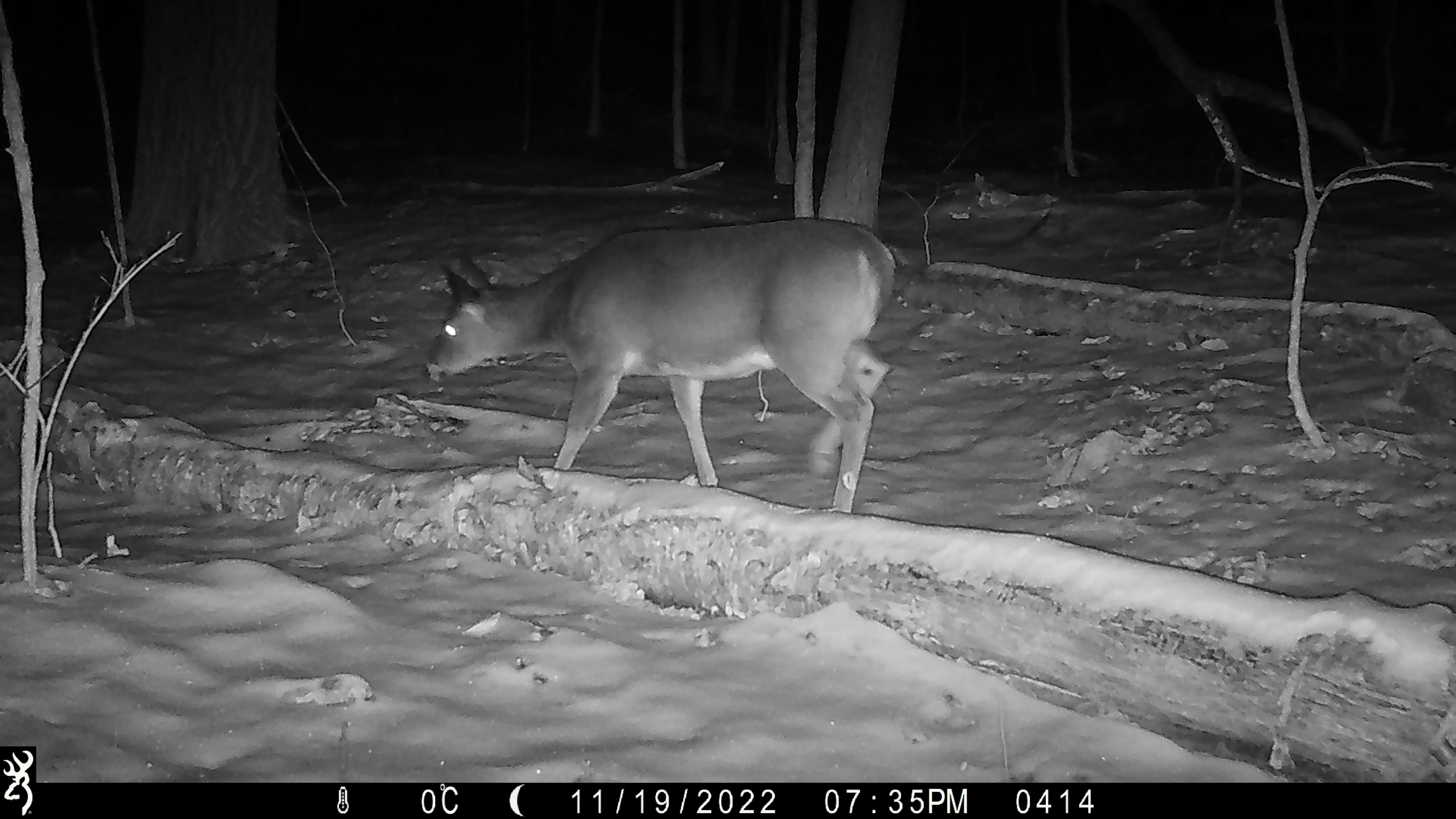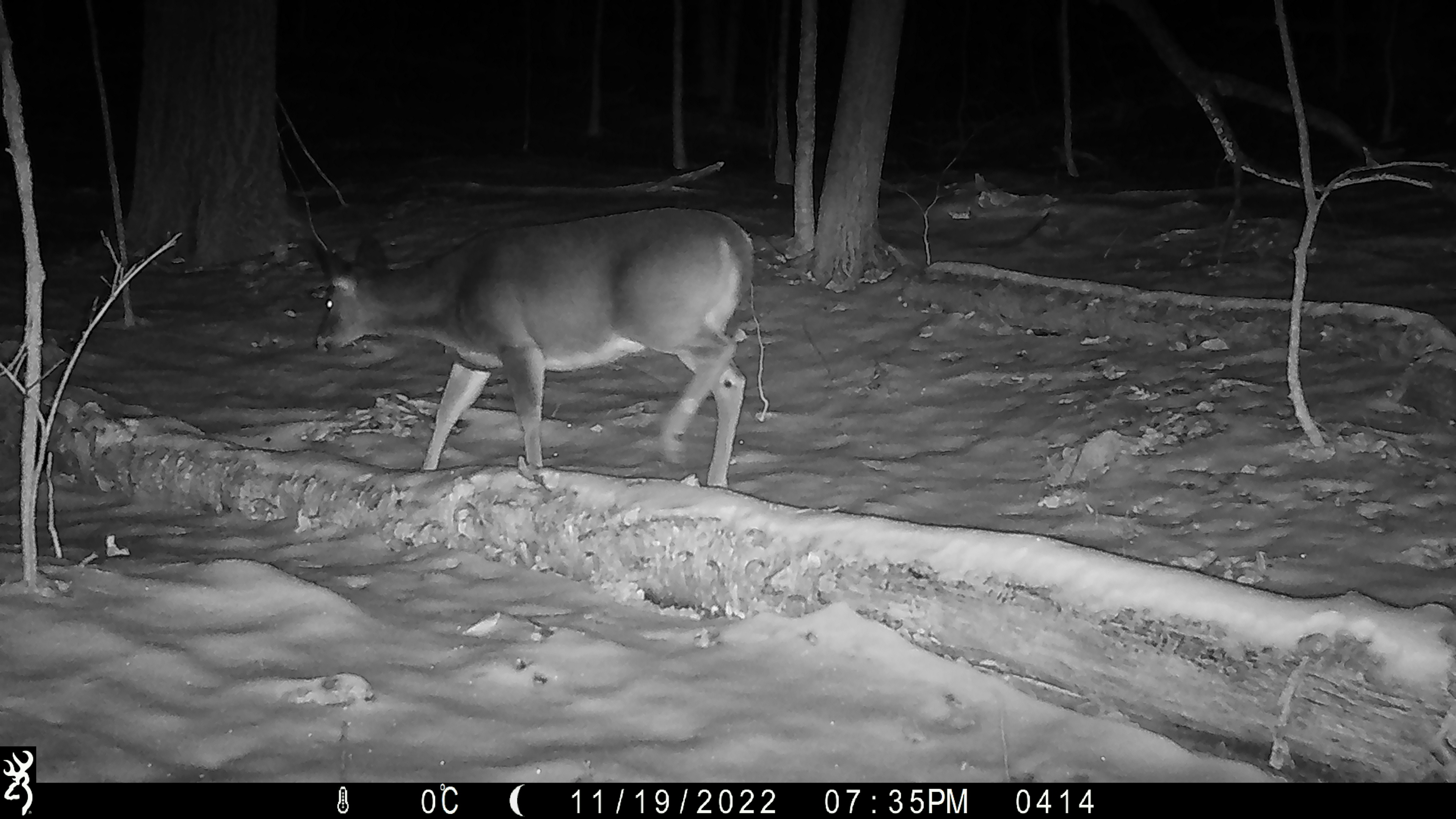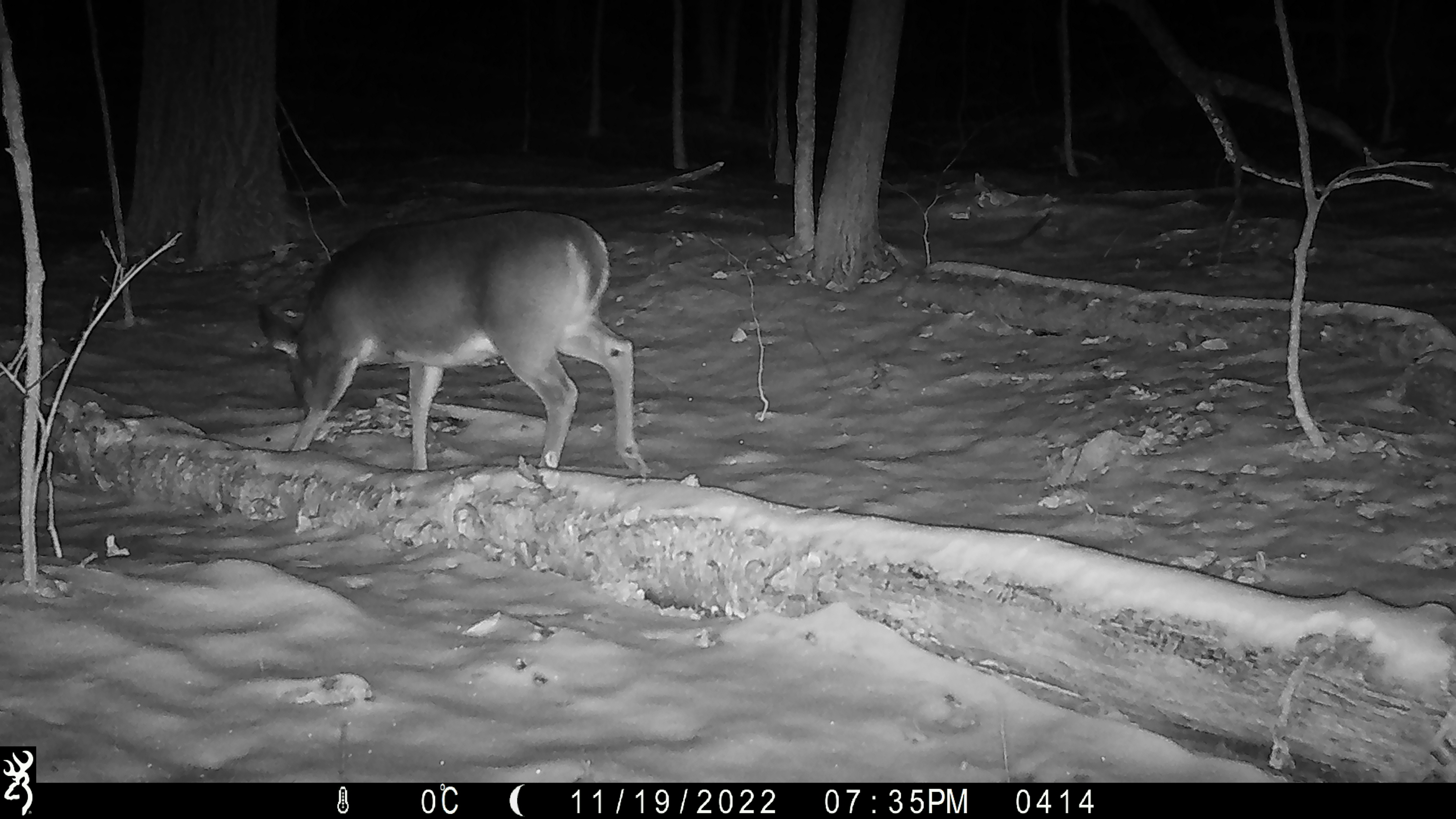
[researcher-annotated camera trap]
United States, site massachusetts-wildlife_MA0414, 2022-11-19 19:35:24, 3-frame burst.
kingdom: Animalia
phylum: Chordata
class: Mammalia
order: Artiodactyla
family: Cervidae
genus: Odocoileus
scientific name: Odocoileus virginianus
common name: white-tailed deer